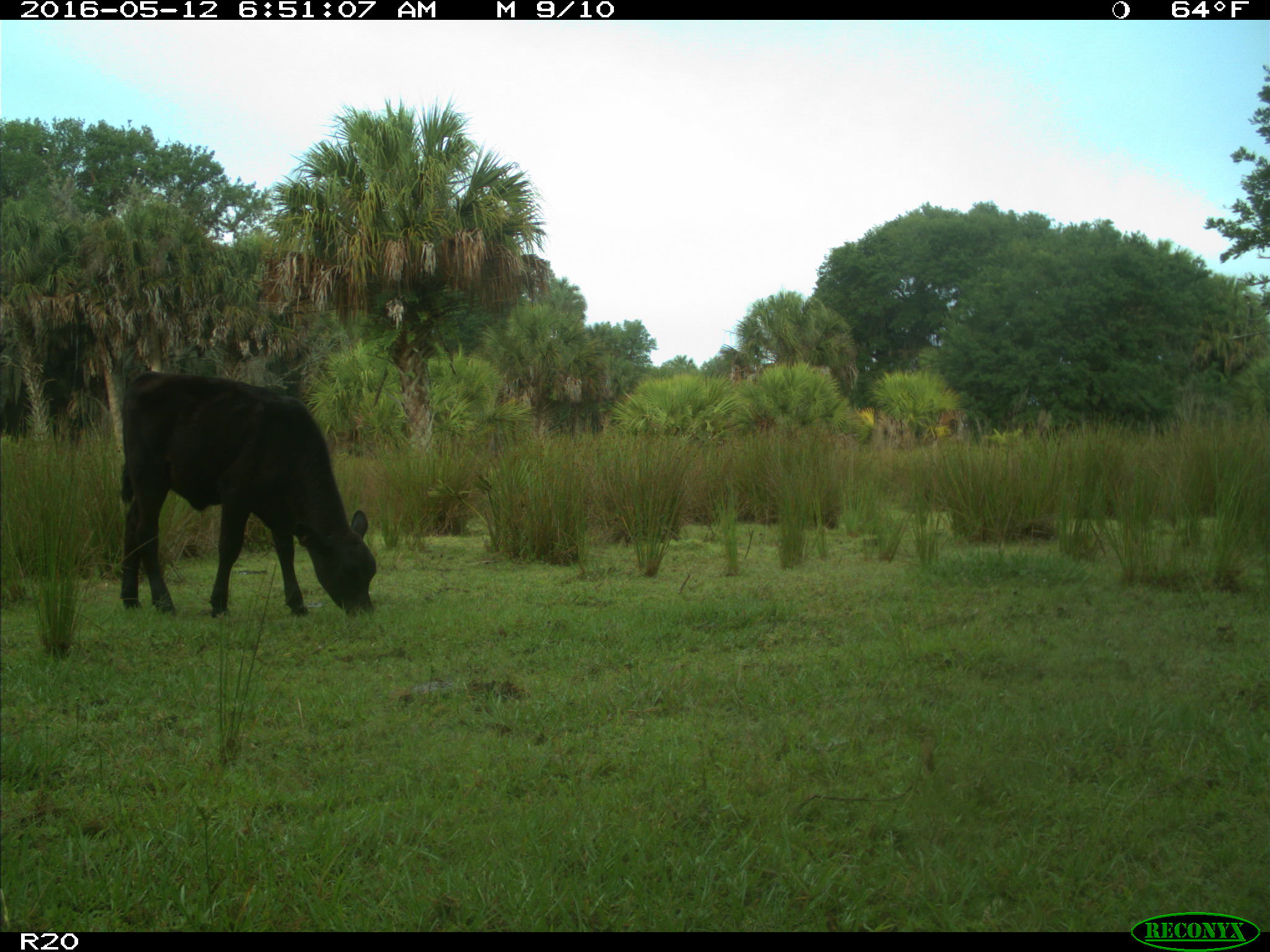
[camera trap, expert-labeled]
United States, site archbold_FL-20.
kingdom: Animalia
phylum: Chordata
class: Mammalia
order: Artiodactyla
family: Bovidae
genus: Bos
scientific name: Bos taurus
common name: domestic cow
Bos taurus (domestic cow).